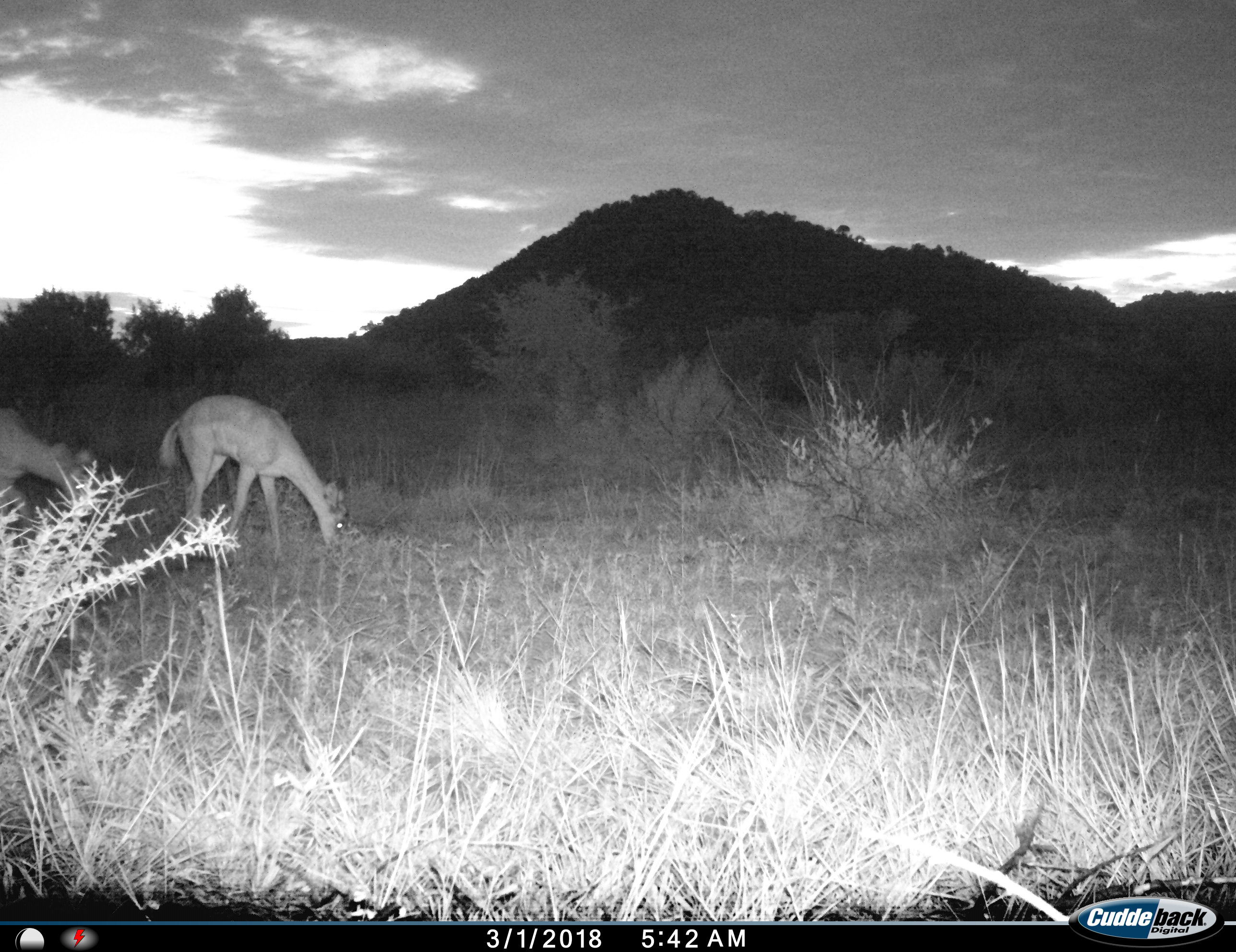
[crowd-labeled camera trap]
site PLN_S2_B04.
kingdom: Animalia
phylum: Chordata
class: Mammalia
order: Artiodactyla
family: Bovidae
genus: Aepyceros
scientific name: Aepyceros melampus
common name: impala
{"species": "impala (Aepyceros melampus)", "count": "2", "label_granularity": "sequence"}